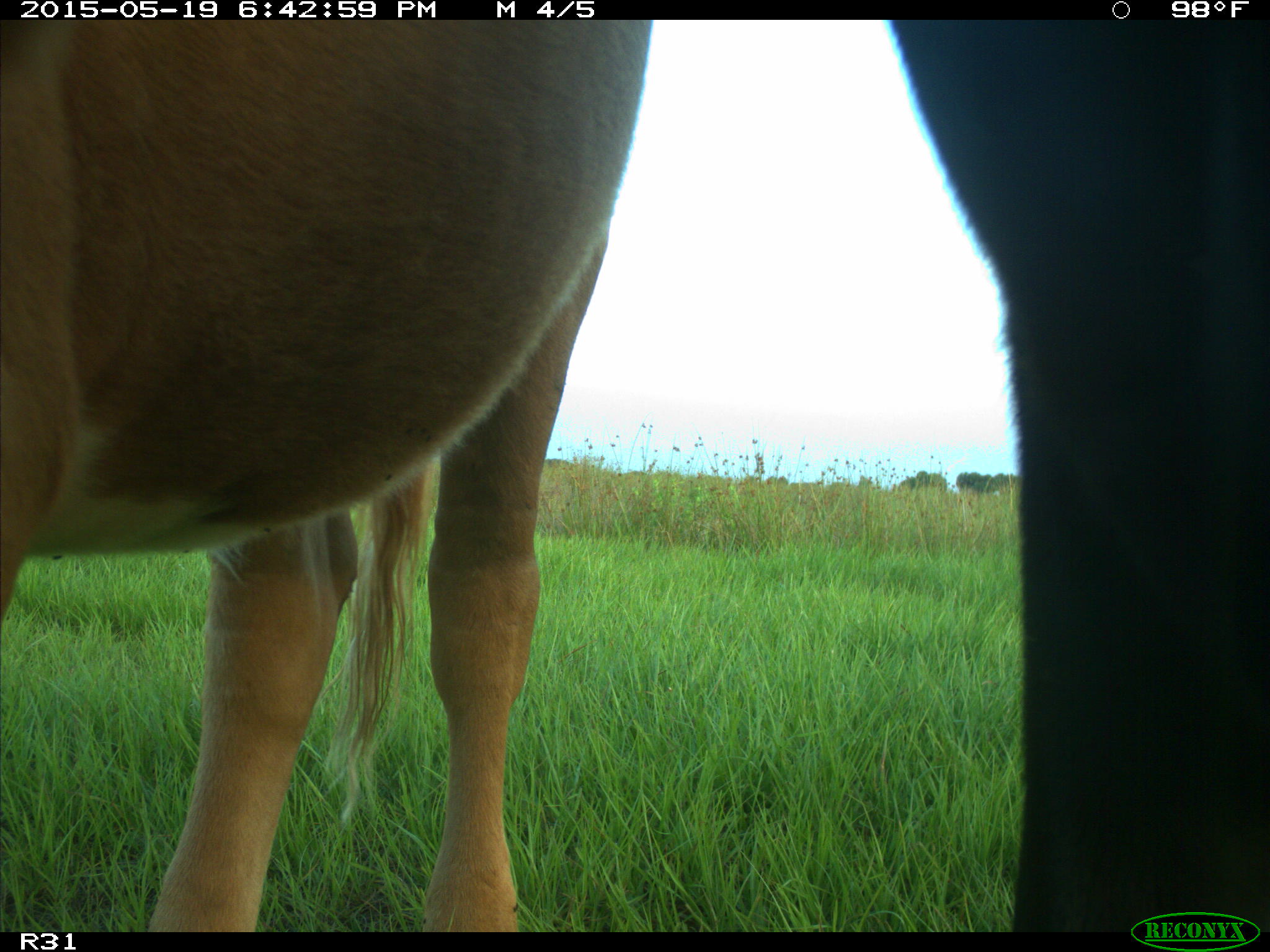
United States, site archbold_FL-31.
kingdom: Animalia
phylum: Chordata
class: Mammalia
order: Artiodactyla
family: Bovidae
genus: Bos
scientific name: Bos taurus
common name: domestic cow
Bos taurus (domestic cow).